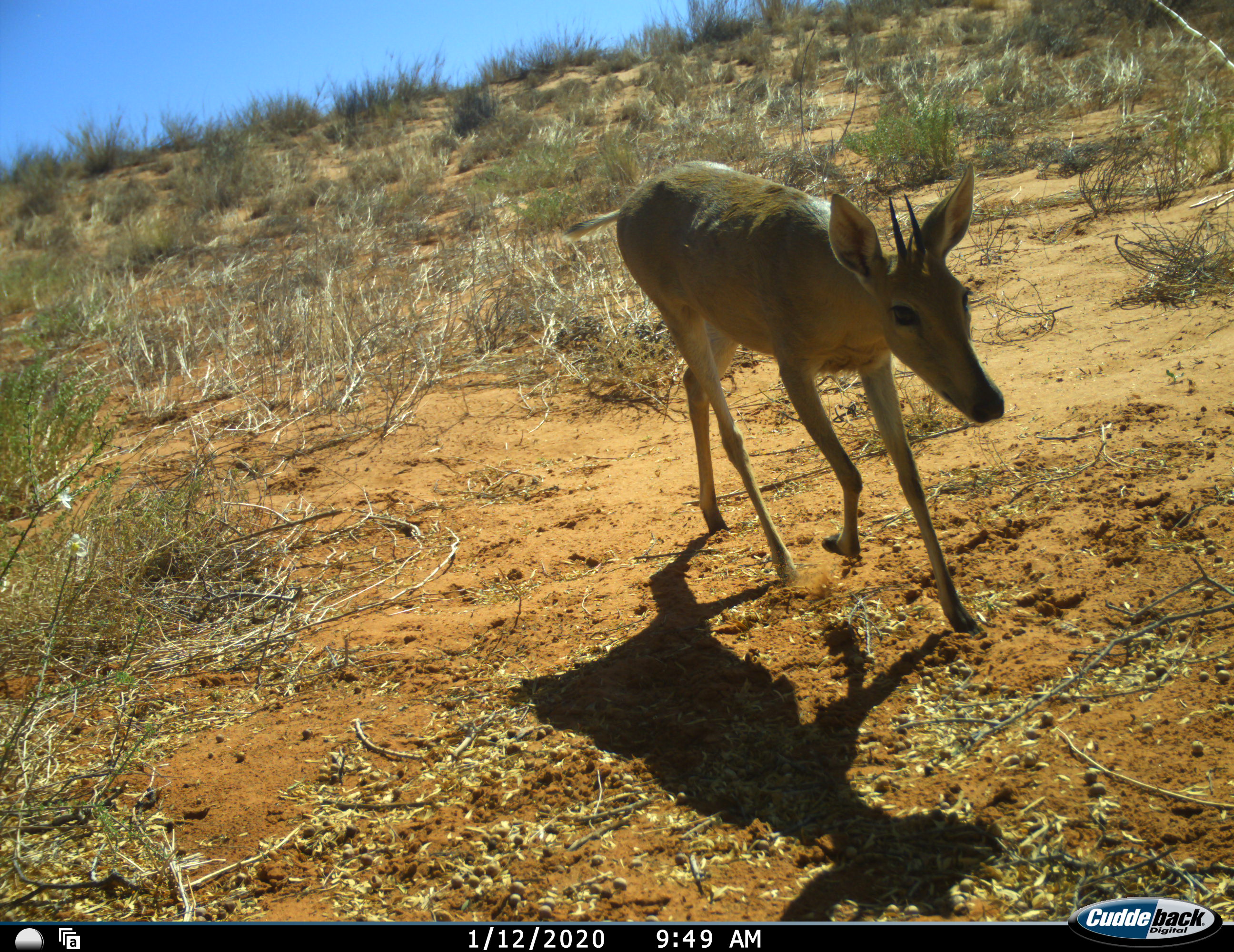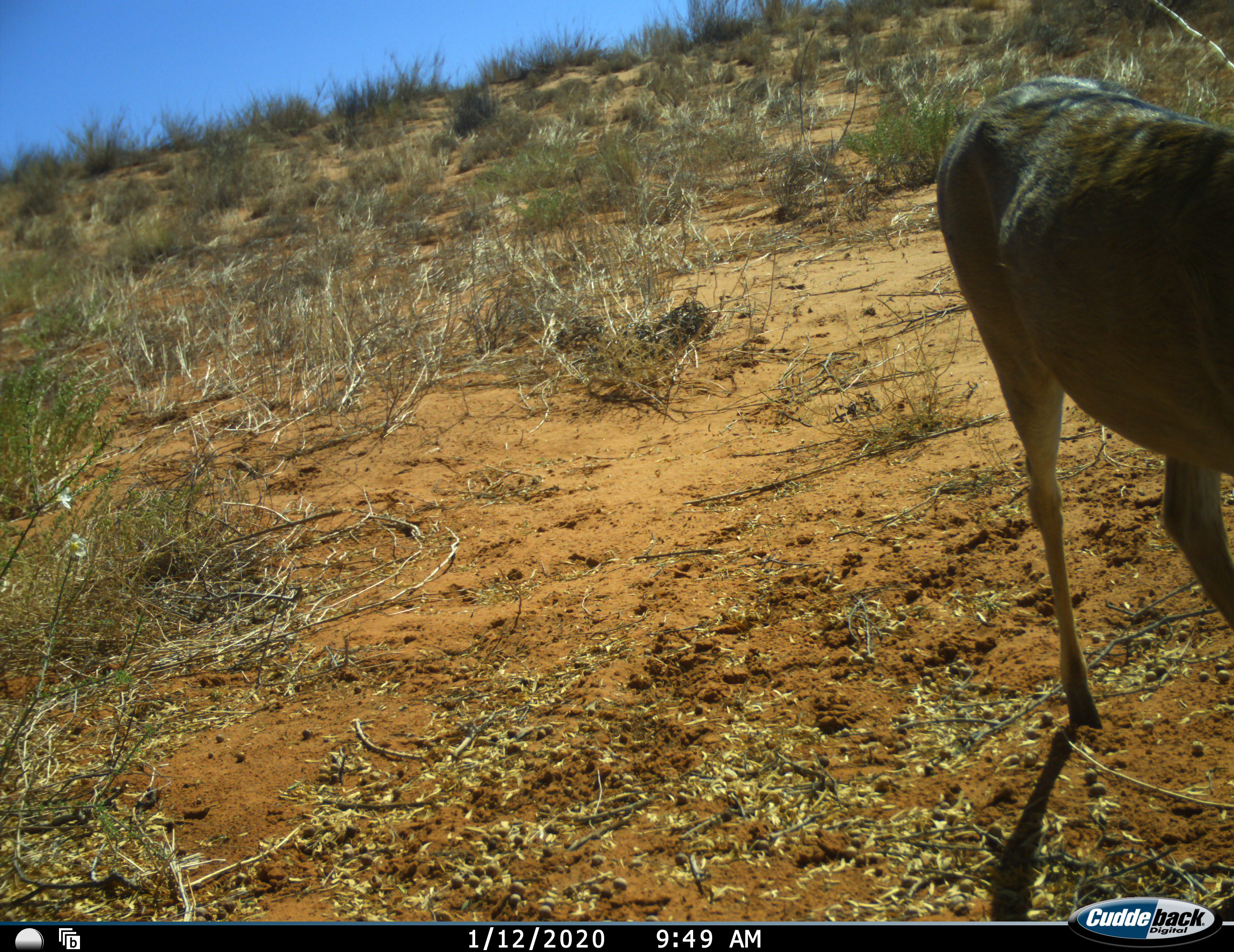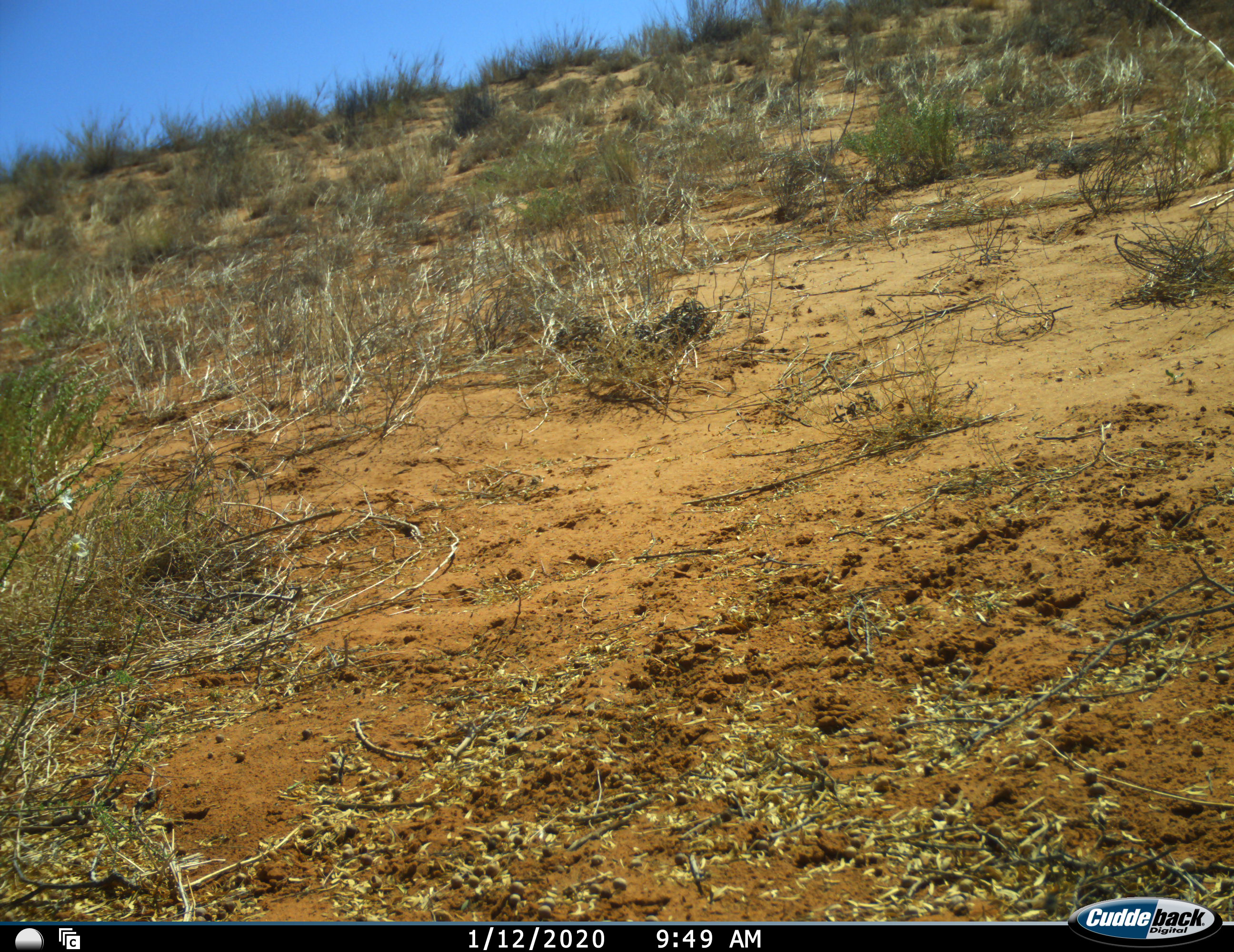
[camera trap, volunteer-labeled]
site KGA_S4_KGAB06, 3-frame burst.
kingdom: Animalia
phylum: Chordata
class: Mammalia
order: Artiodactyla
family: Bovidae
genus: Sylvicapra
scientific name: Sylvicapra grimmia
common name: common duiker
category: duikercommongrey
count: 1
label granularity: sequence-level